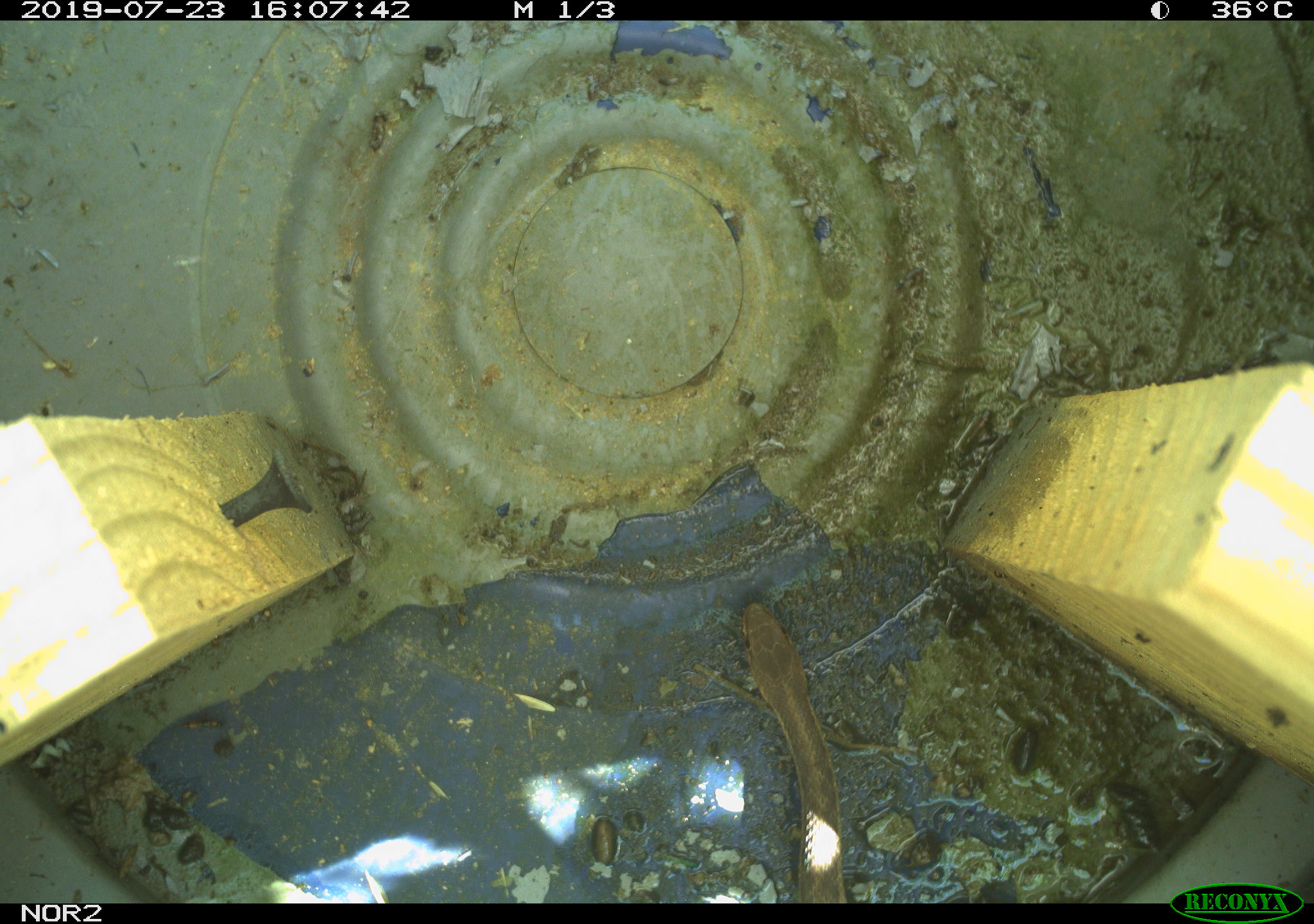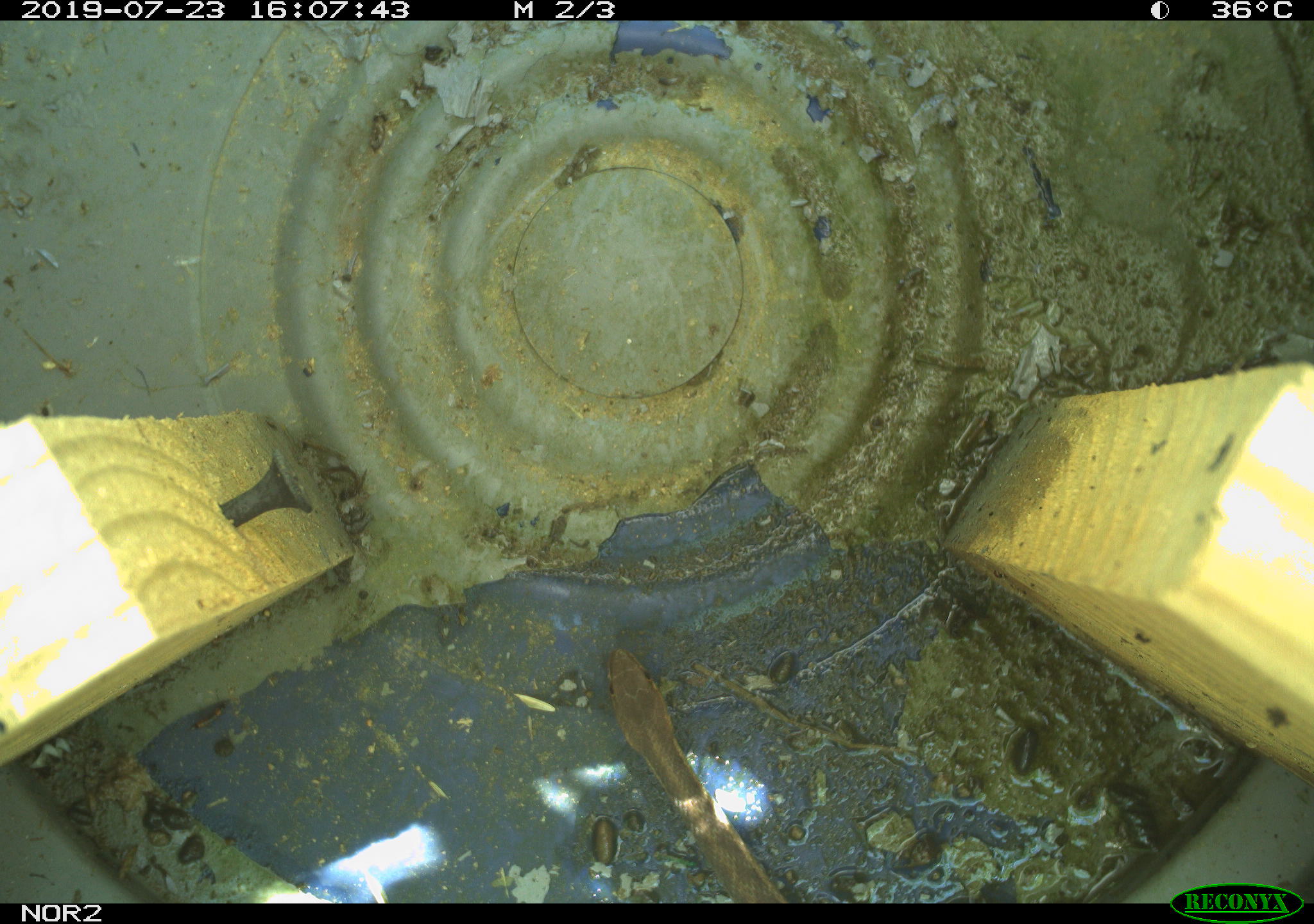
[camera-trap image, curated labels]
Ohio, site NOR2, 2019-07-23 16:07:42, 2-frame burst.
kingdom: Animalia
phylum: Chordata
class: Reptilia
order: Squamata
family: Colubridae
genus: Thamnophis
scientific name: Thamnophis sirtalis sirtalis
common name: eastern gartersnake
Eastern gartersnake (Thamnophis sirtalis sirtalis).